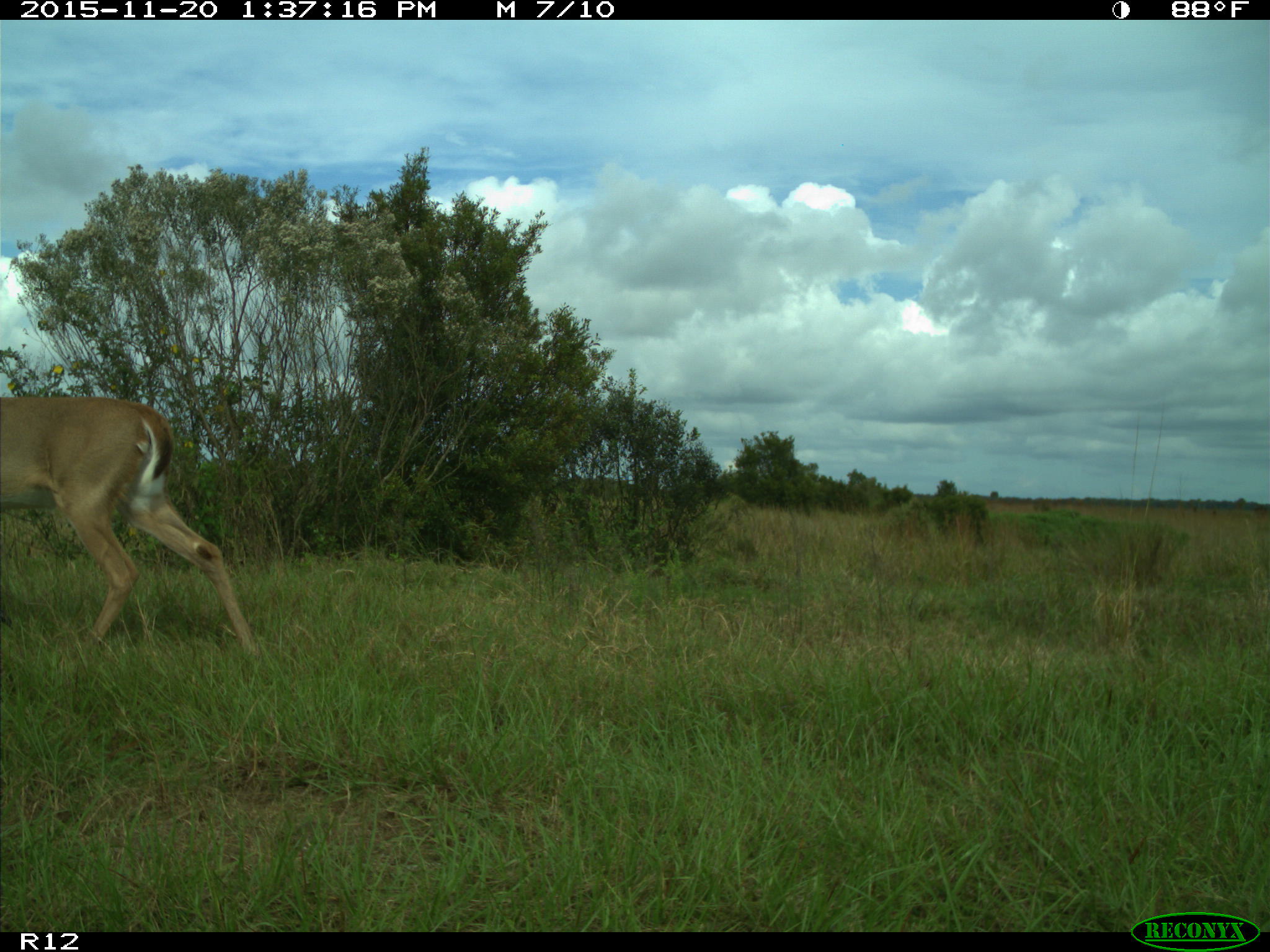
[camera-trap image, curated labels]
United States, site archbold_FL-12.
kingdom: Animalia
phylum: Chordata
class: Mammalia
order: Artiodactyla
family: Cervidae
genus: Odocoileus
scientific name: Odocoileus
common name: deer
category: unidentified deer